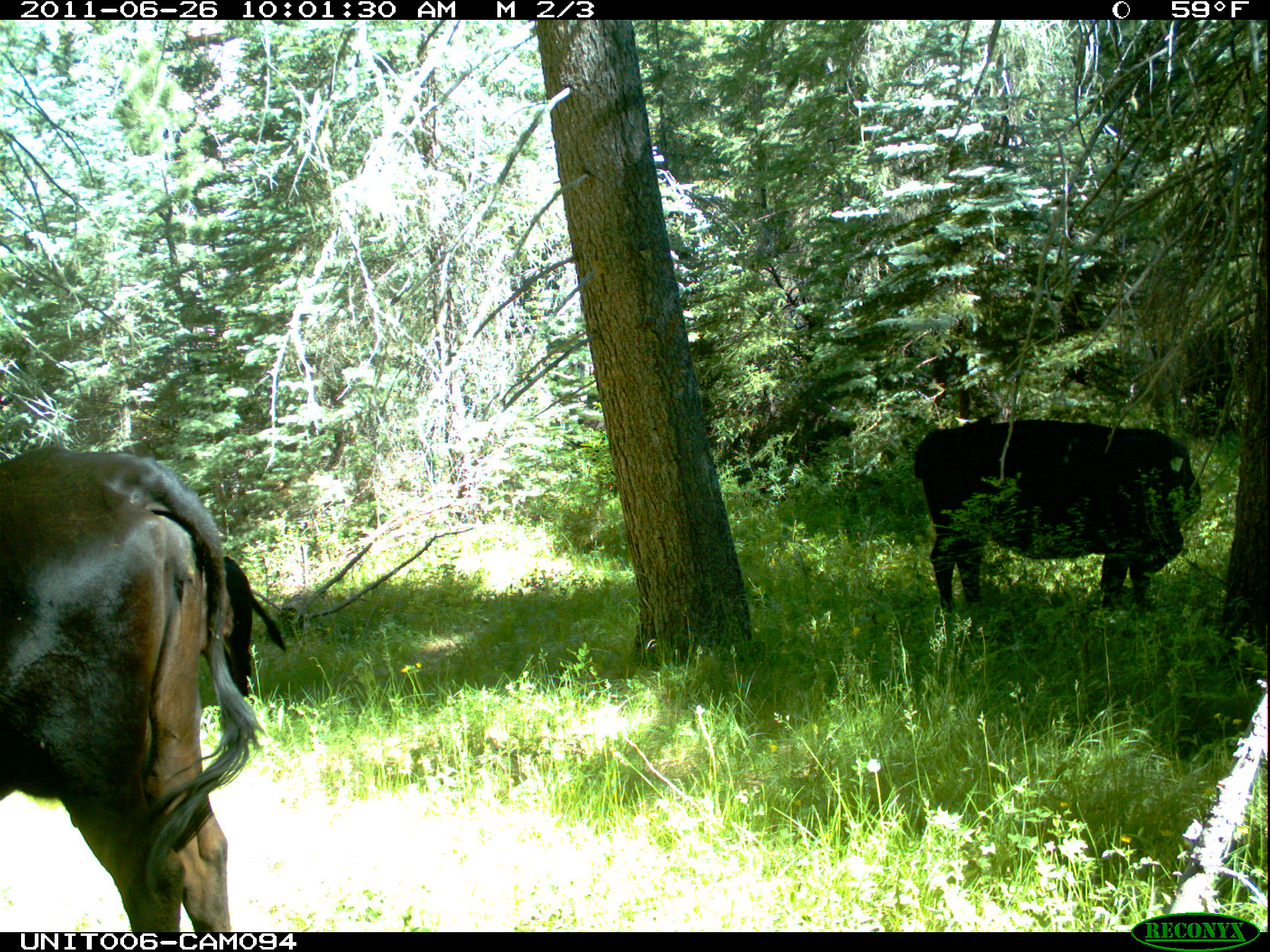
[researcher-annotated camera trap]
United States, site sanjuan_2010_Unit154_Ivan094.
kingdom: Animalia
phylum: Chordata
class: Mammalia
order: Artiodactyla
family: Bovidae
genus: Bos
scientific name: Bos taurus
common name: domestic cow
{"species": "Bos taurus (domestic cow)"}